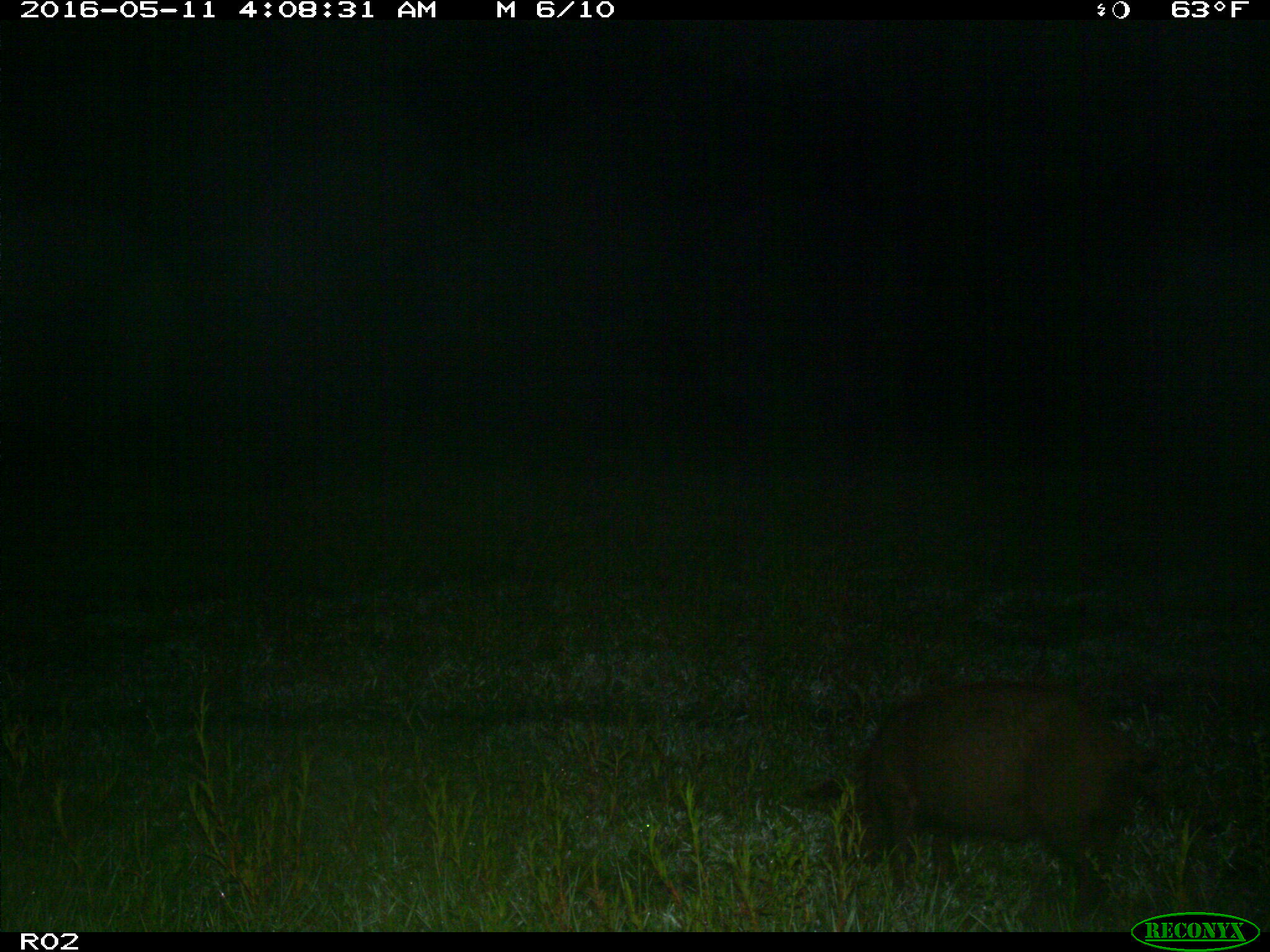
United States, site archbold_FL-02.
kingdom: Animalia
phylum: Chordata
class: Mammalia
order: Artiodactyla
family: Suidae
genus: Sus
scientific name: Sus scrofa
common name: wild boar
Sus scrofa (wild boar).